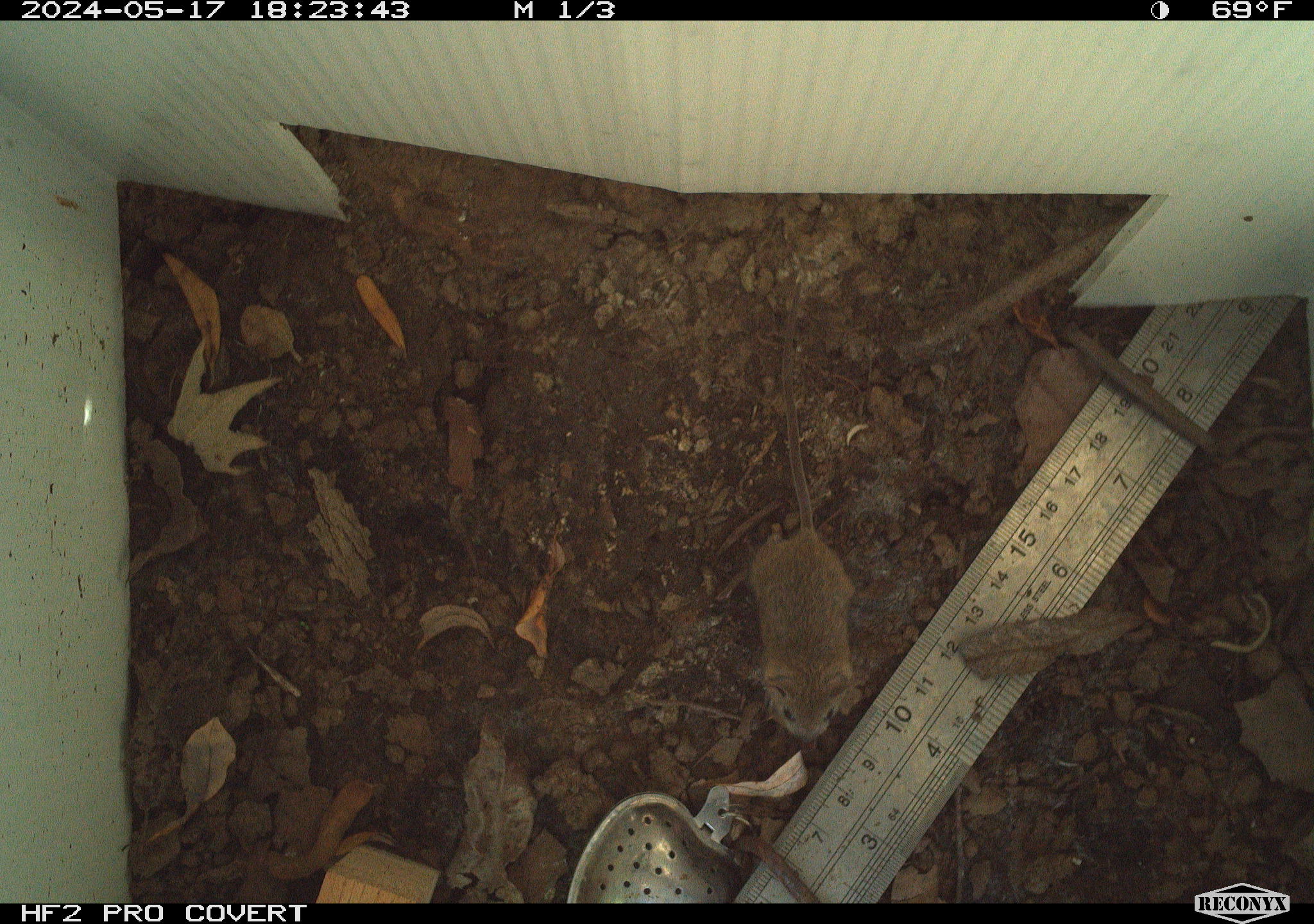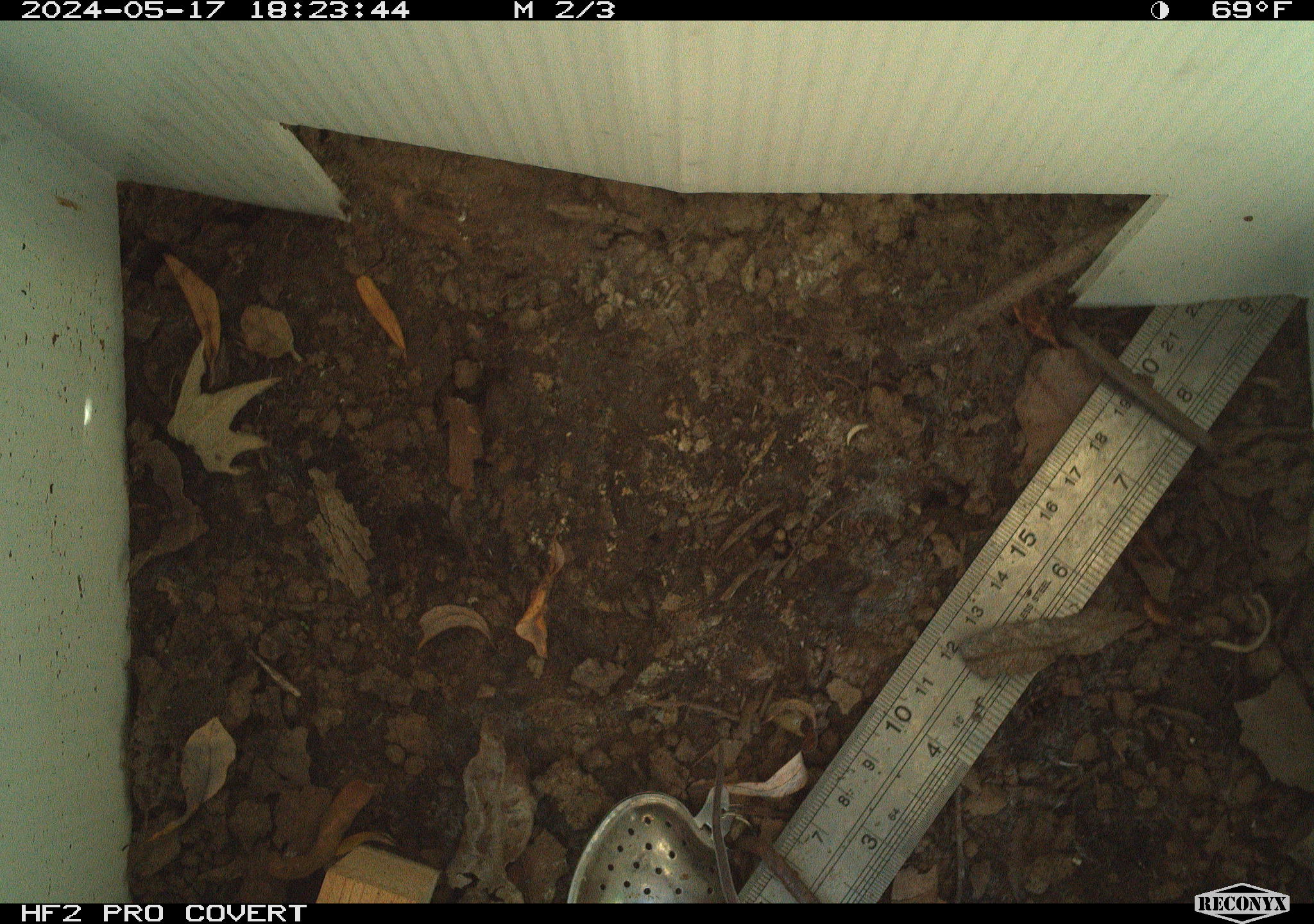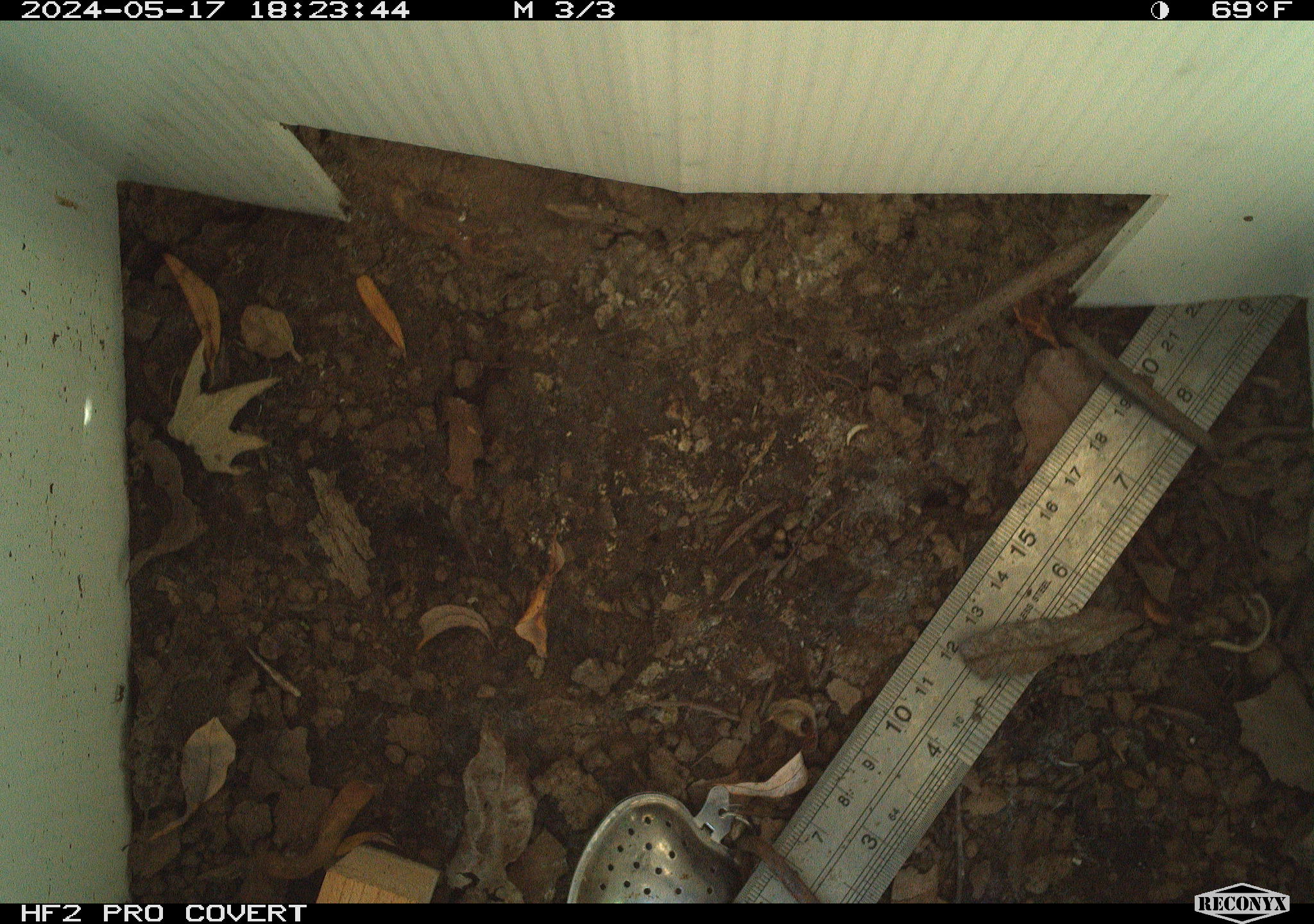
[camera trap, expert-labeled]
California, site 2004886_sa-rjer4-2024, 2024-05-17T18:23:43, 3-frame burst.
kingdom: Animalia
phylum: Chordata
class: Mammalia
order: Rodentia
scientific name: Rodentia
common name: mouse species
Mouse species (Rodentia).